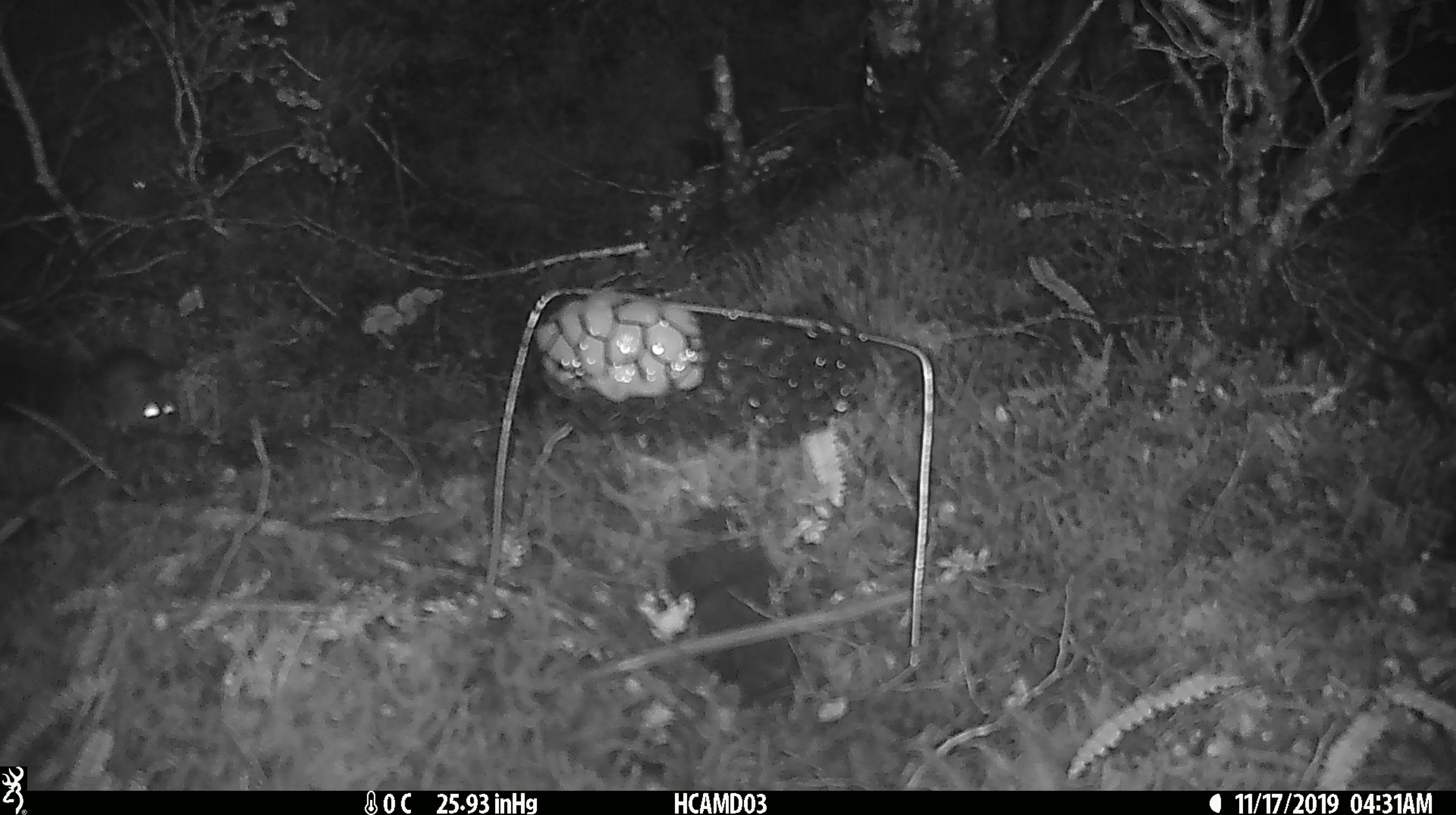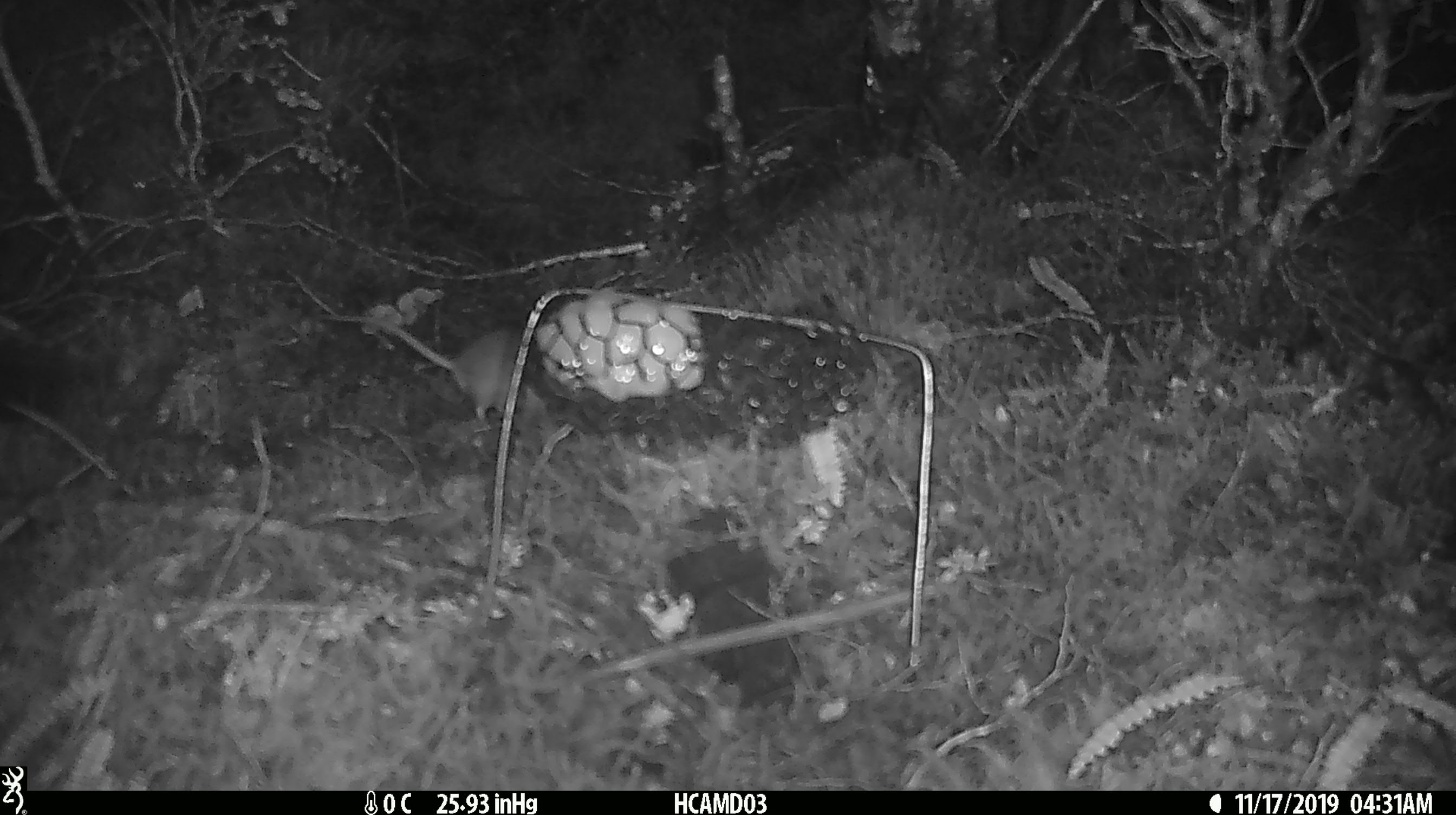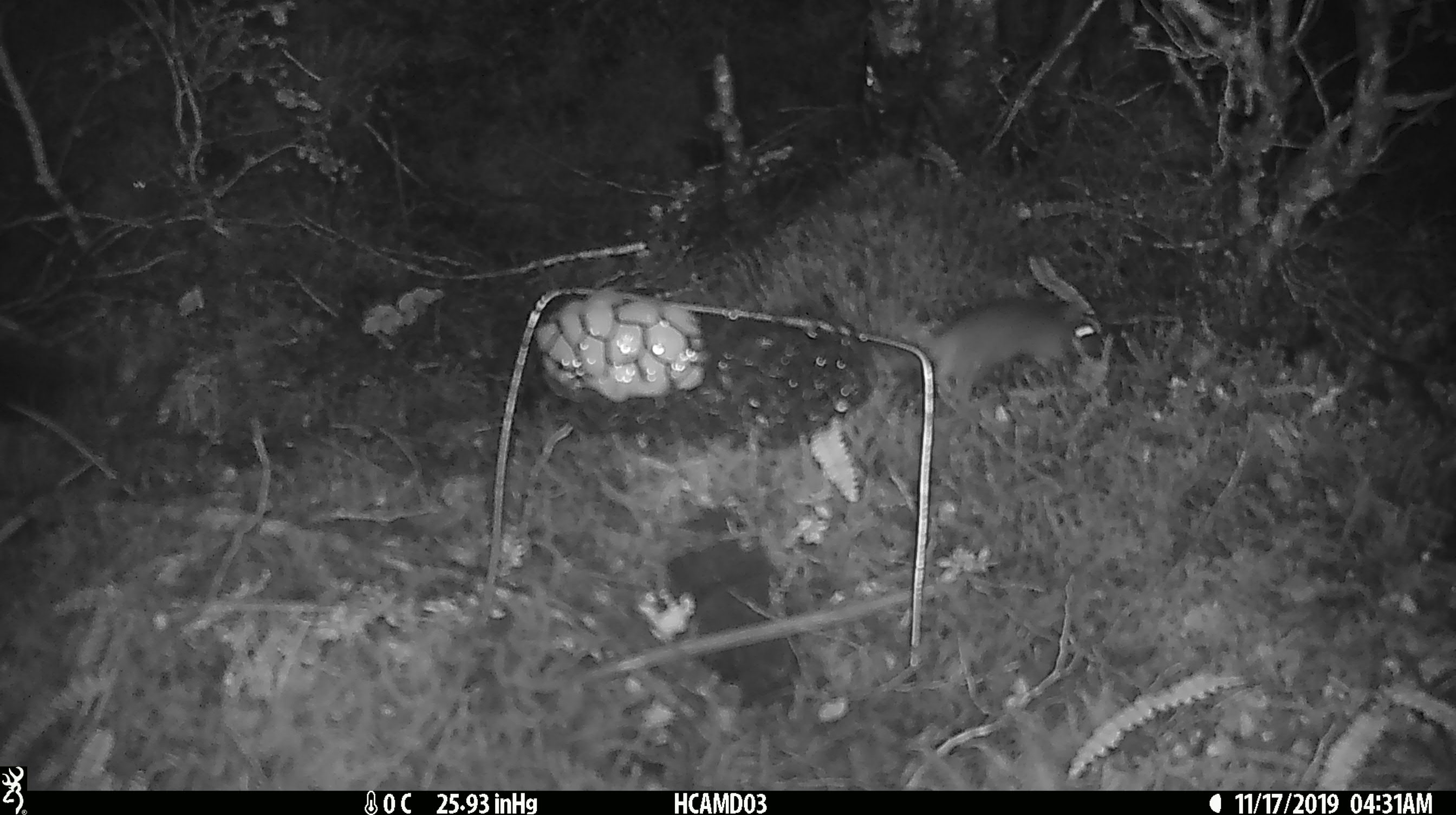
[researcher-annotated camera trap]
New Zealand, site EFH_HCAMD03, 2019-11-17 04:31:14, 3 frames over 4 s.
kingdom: Animalia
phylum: Chordata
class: Mammalia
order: Rodentia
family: Muridae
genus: Mus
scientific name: Mus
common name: mouse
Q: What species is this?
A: Mouse (Mus).